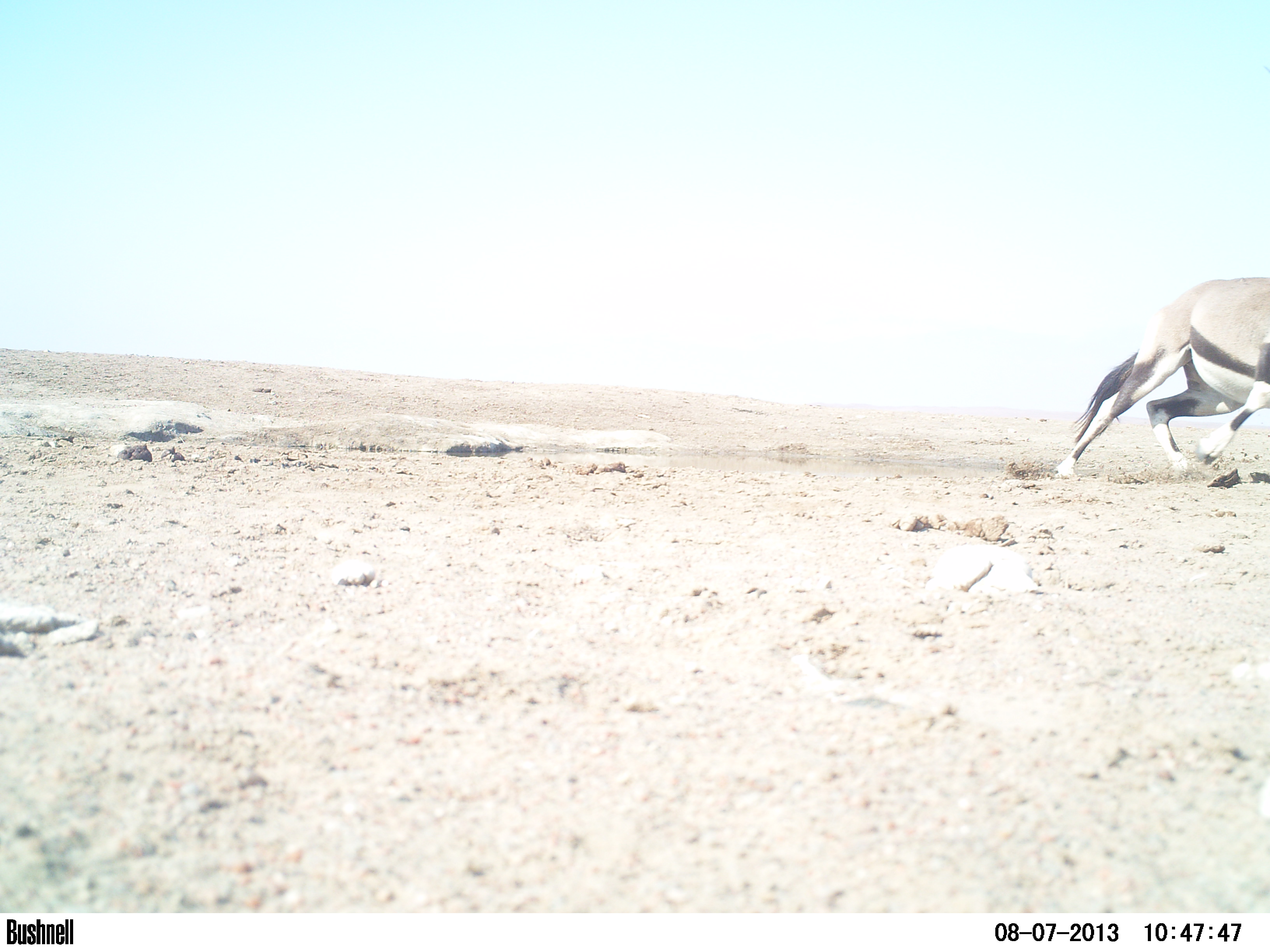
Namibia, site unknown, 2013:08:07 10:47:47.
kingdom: Animalia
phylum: Chordata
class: Mammalia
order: Artiodactyla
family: Bovidae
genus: Oryx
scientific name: Oryx gazella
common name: gemsbok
Oryx gazella (gemsbok).